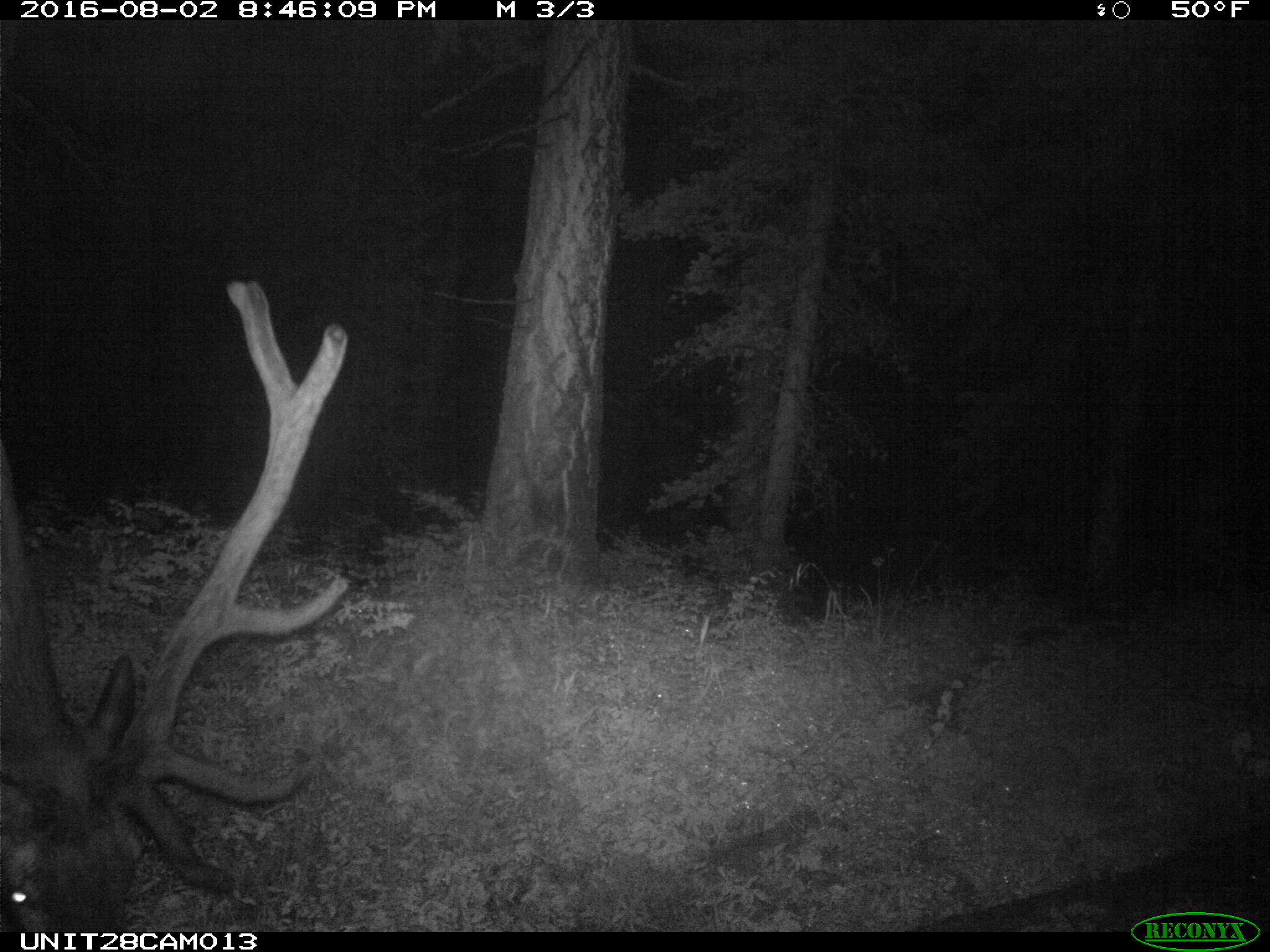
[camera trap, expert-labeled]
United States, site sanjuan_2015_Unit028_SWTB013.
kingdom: Animalia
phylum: Chordata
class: Mammalia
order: Artiodactyla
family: Cervidae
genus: Cervus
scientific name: Cervus elaphus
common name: red deer